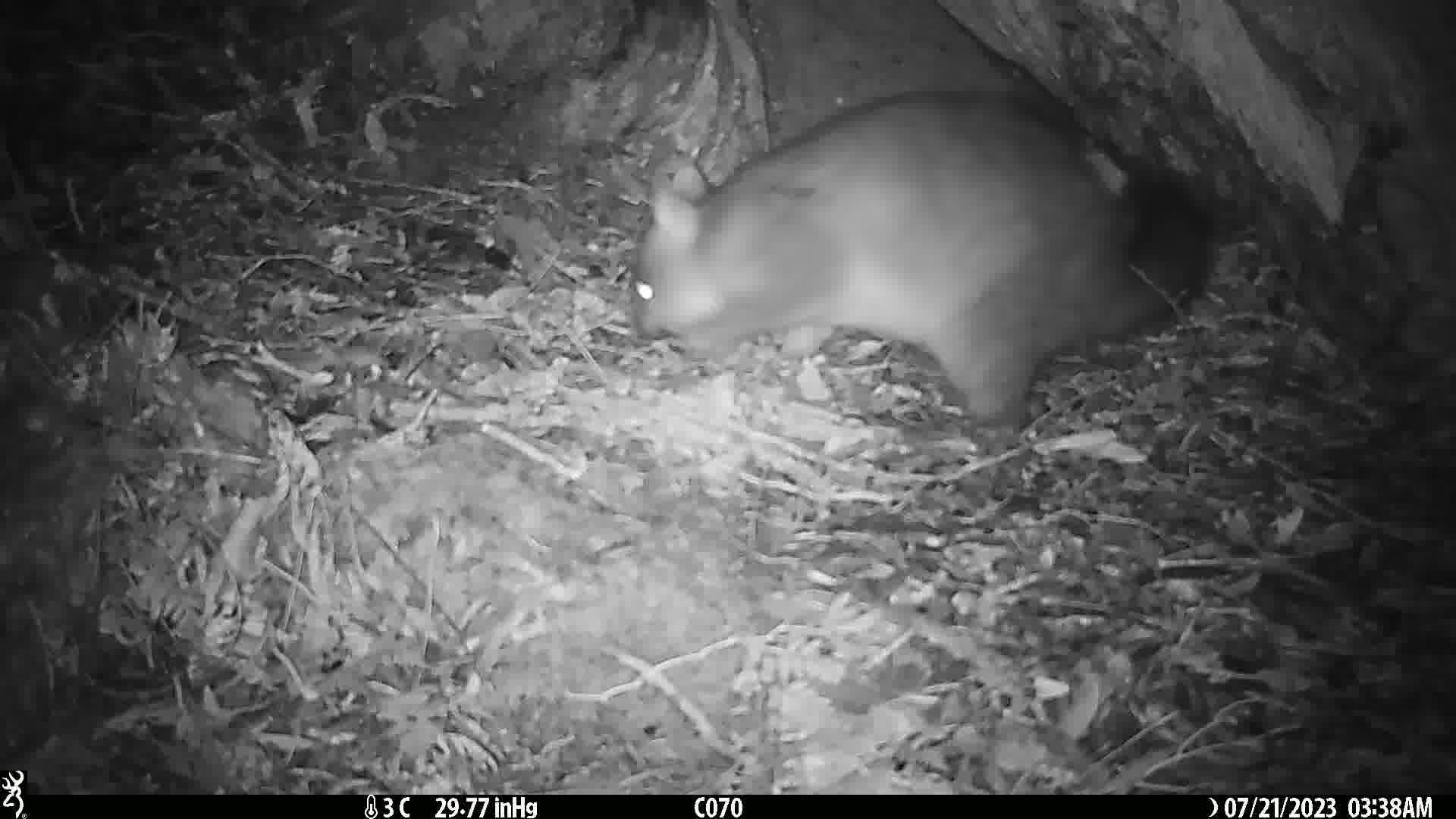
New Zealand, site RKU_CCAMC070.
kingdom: Animalia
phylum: Chordata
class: Mammalia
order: Diprotodontia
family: Phalangeridae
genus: Trichosurus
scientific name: Trichosurus vulpecula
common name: common brushtail possum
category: possum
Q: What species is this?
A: Possum (common brushtail possum) (Trichosurus vulpecula).